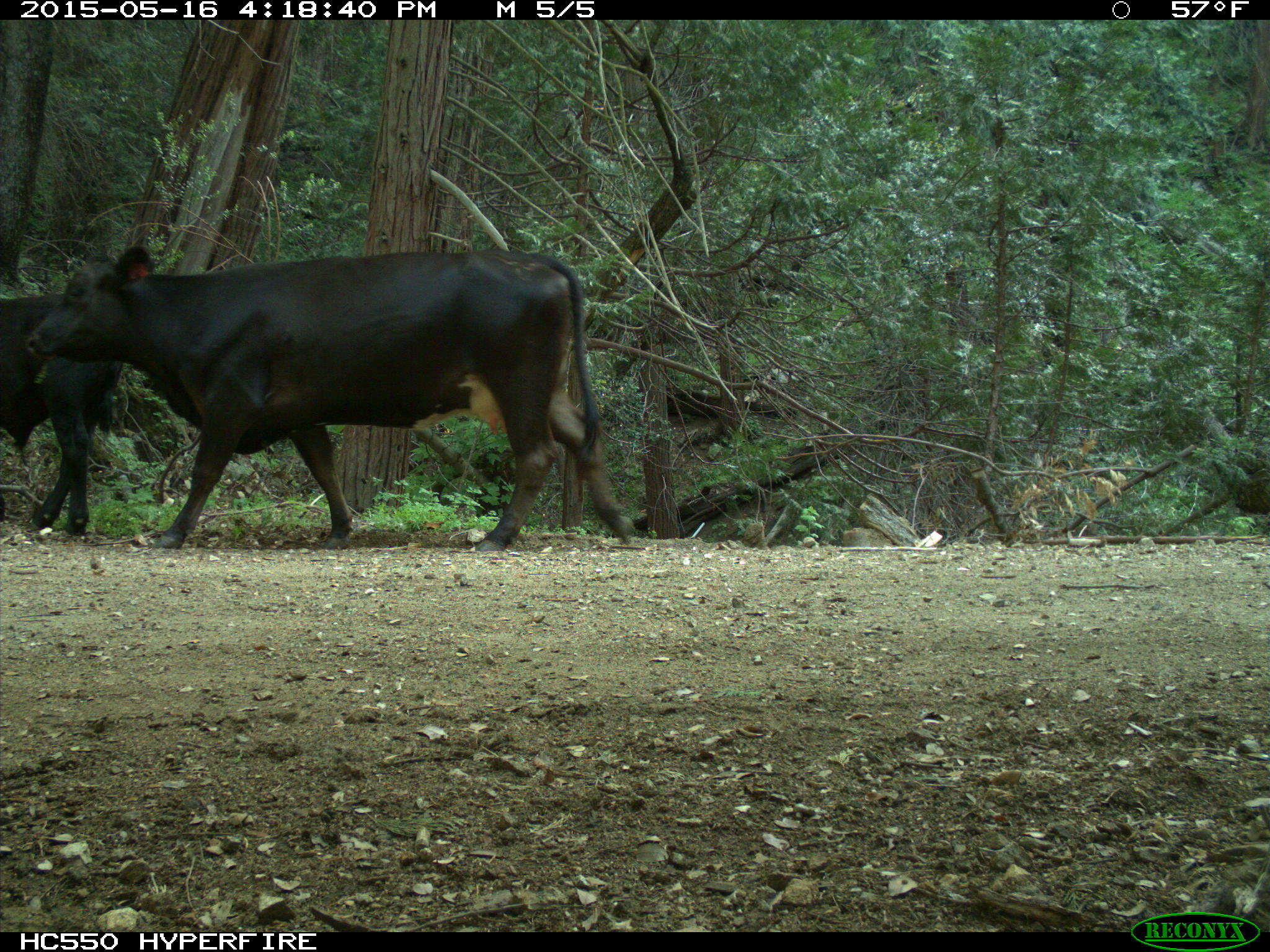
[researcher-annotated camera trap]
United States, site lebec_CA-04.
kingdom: Animalia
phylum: Chordata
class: Mammalia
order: Artiodactyla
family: Bovidae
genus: Bos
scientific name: Bos taurus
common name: domestic cow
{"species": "Bos taurus (domestic cow)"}